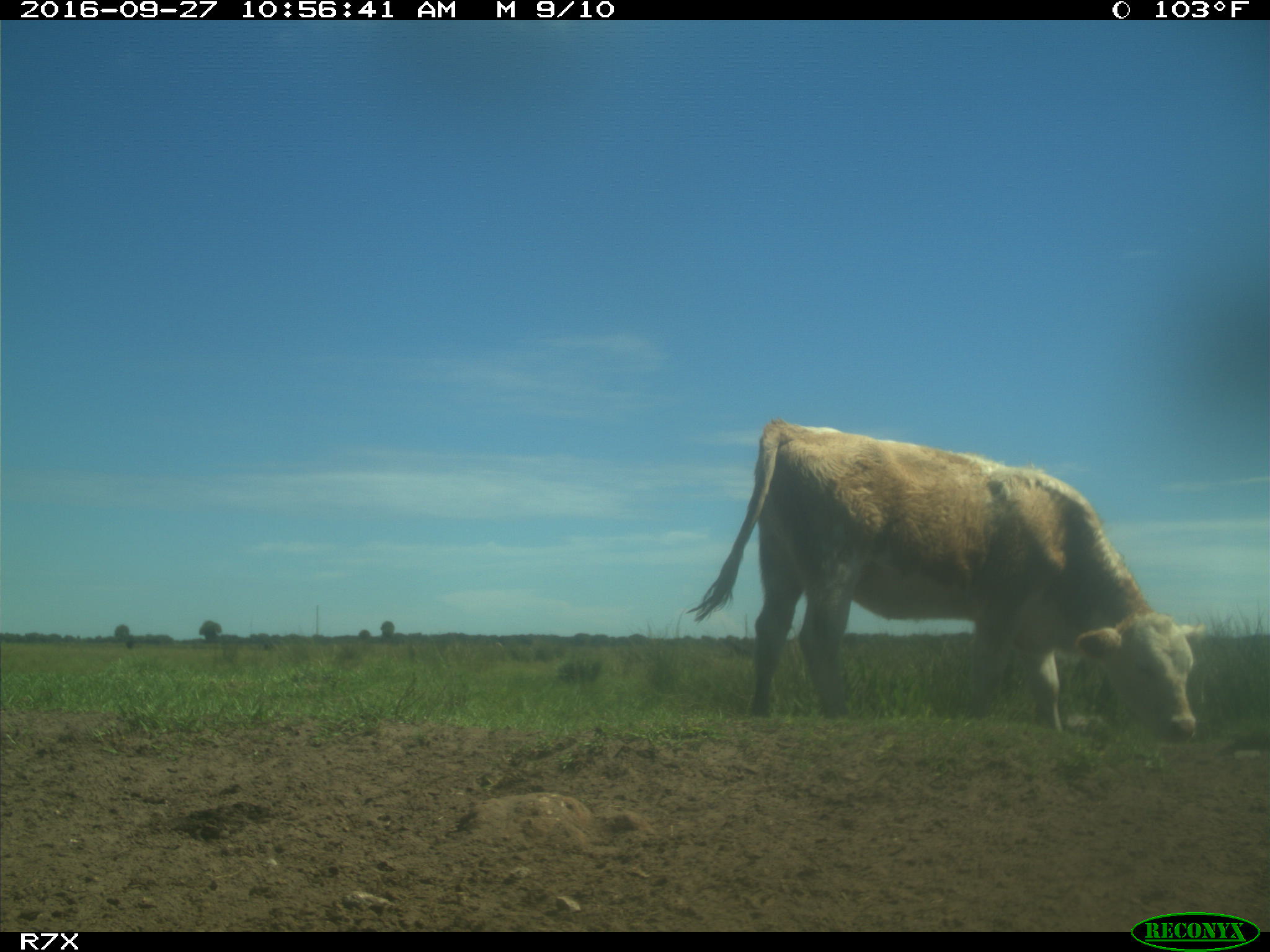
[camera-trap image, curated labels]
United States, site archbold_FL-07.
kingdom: Animalia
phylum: Chordata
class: Mammalia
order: Artiodactyla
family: Bovidae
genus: Bos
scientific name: Bos taurus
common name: domestic cow